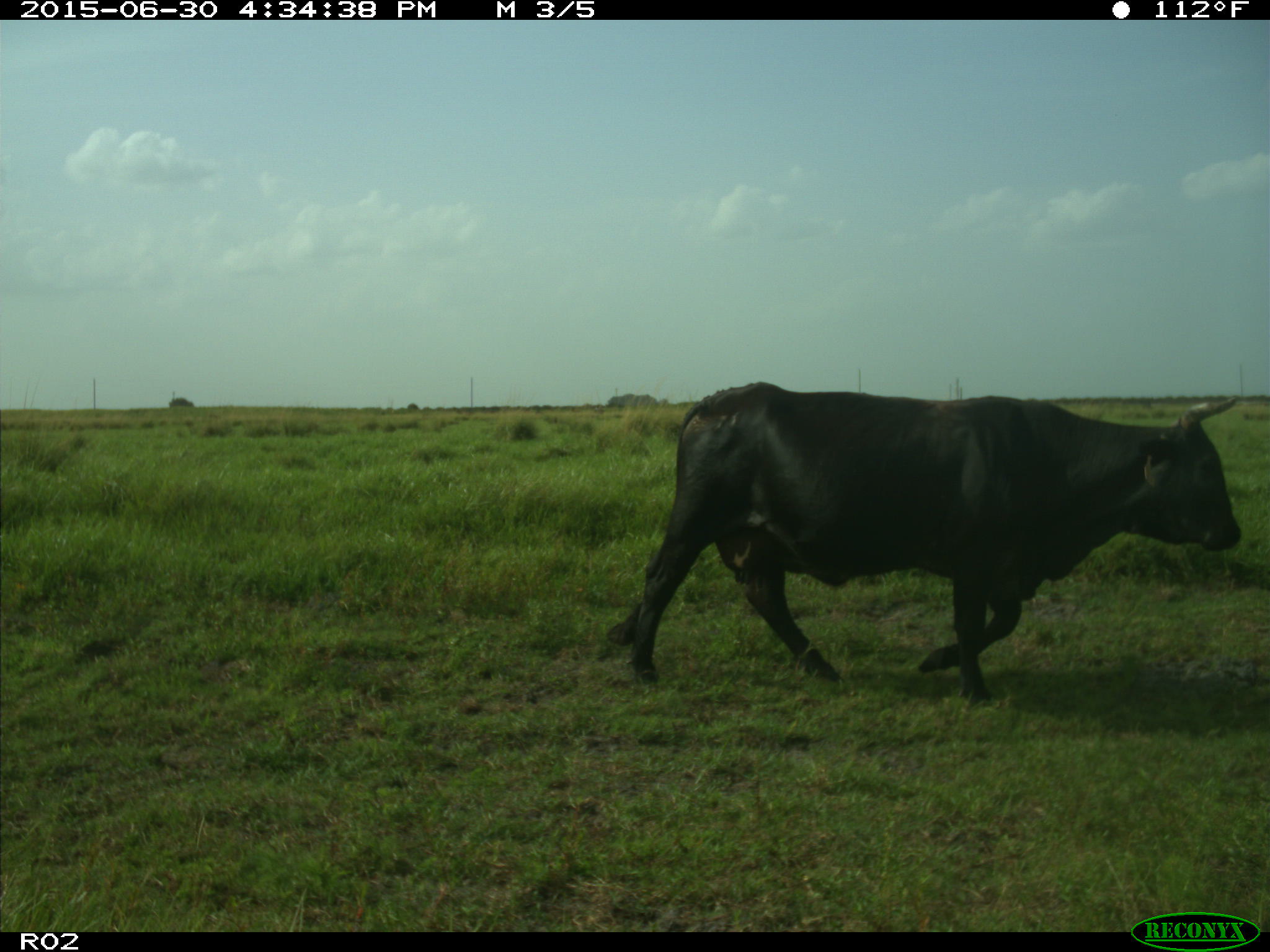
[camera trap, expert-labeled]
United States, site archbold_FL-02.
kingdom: Animalia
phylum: Chordata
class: Mammalia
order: Artiodactyla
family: Bovidae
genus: Bos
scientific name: Bos taurus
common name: domestic cow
Bos taurus (domestic cow).